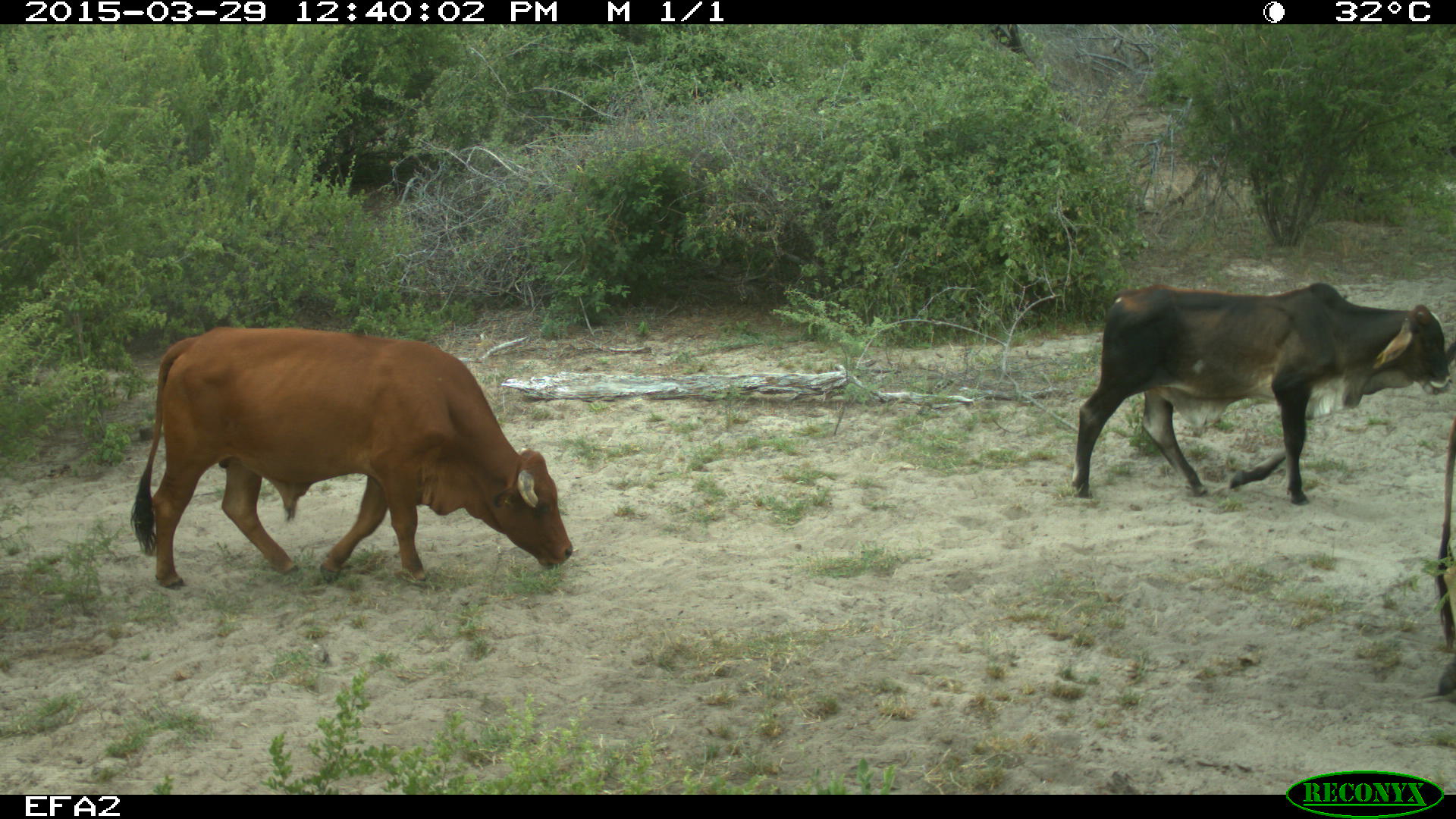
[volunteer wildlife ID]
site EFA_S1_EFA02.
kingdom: Animalia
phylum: Chordata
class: Mammalia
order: Artiodactyla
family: Bovidae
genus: Bos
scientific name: Bos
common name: cattle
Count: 2.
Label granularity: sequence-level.